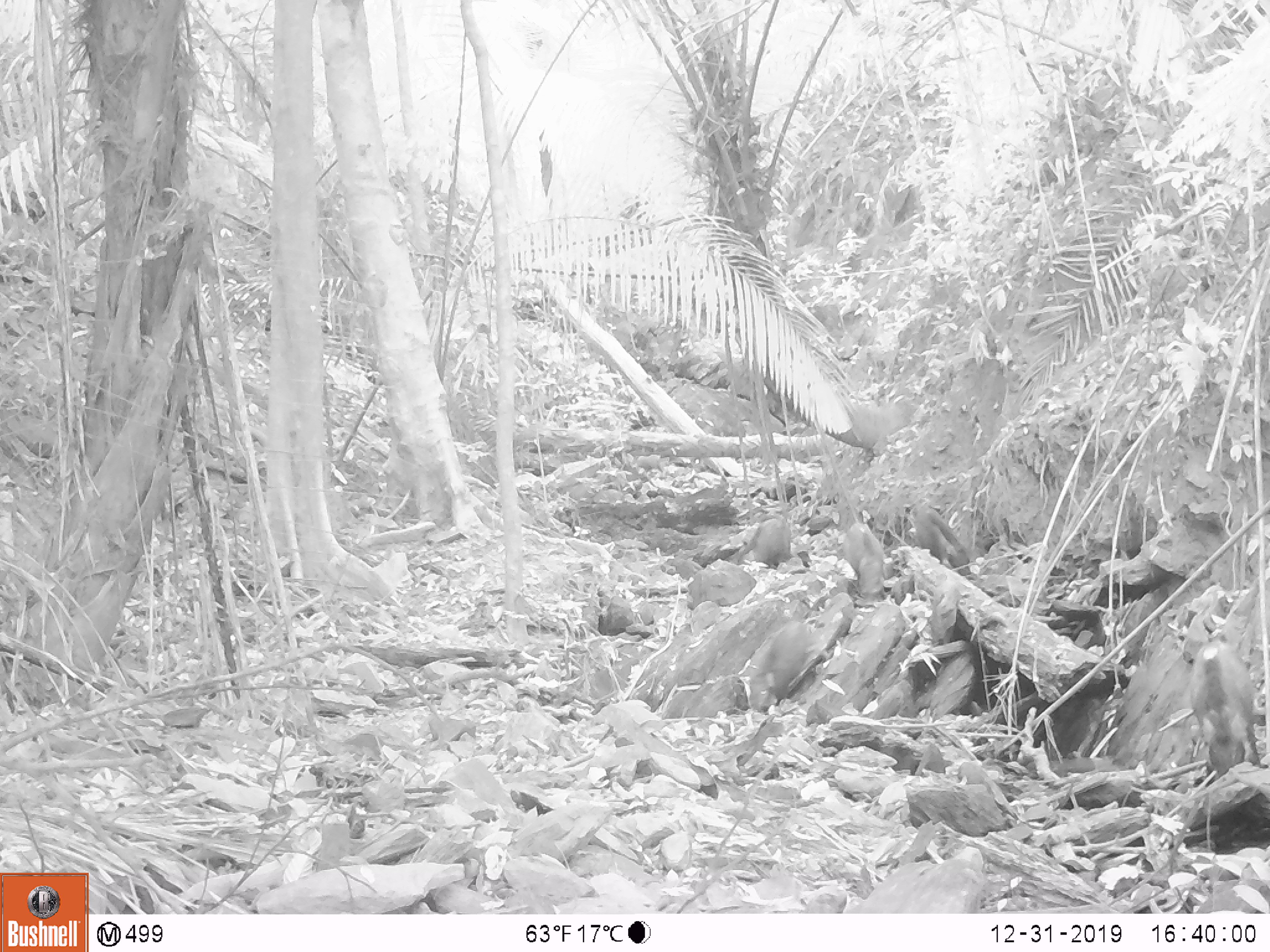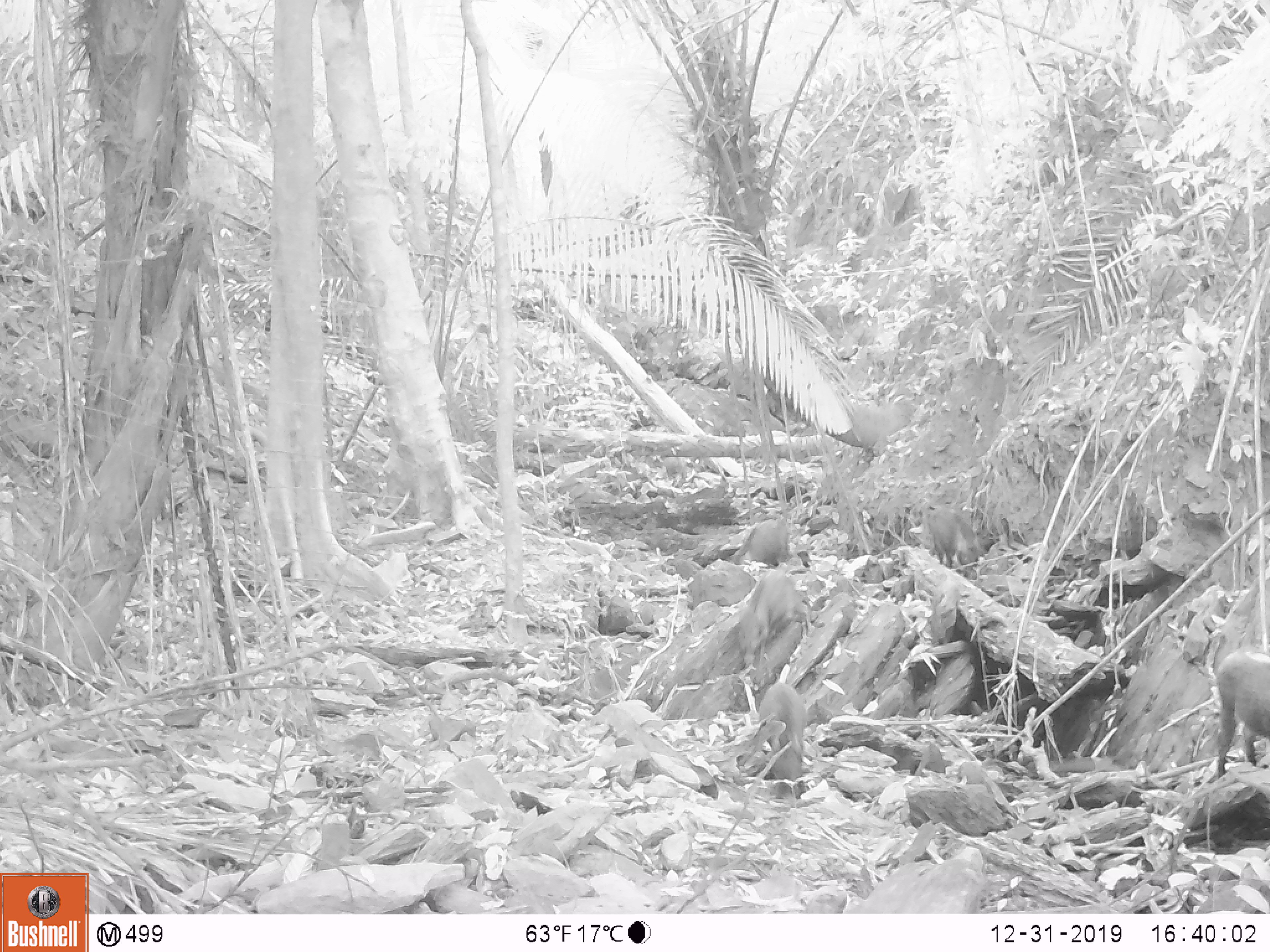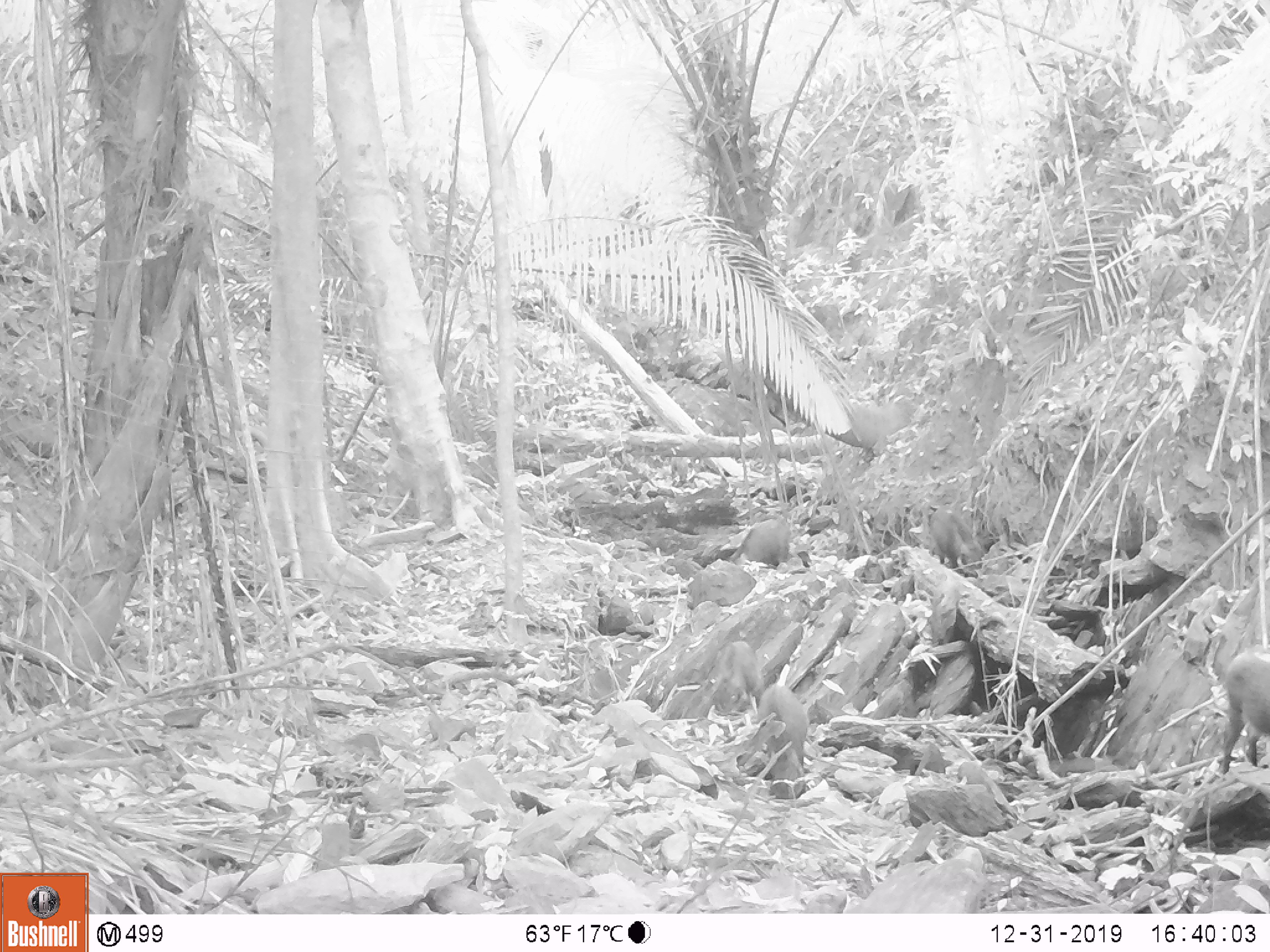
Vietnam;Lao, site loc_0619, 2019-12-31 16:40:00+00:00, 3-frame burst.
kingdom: Animalia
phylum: Chordata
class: Mammalia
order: Artiodactyla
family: Suidae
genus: Sus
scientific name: Sus scrofa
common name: eurasian wild pig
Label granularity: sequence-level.